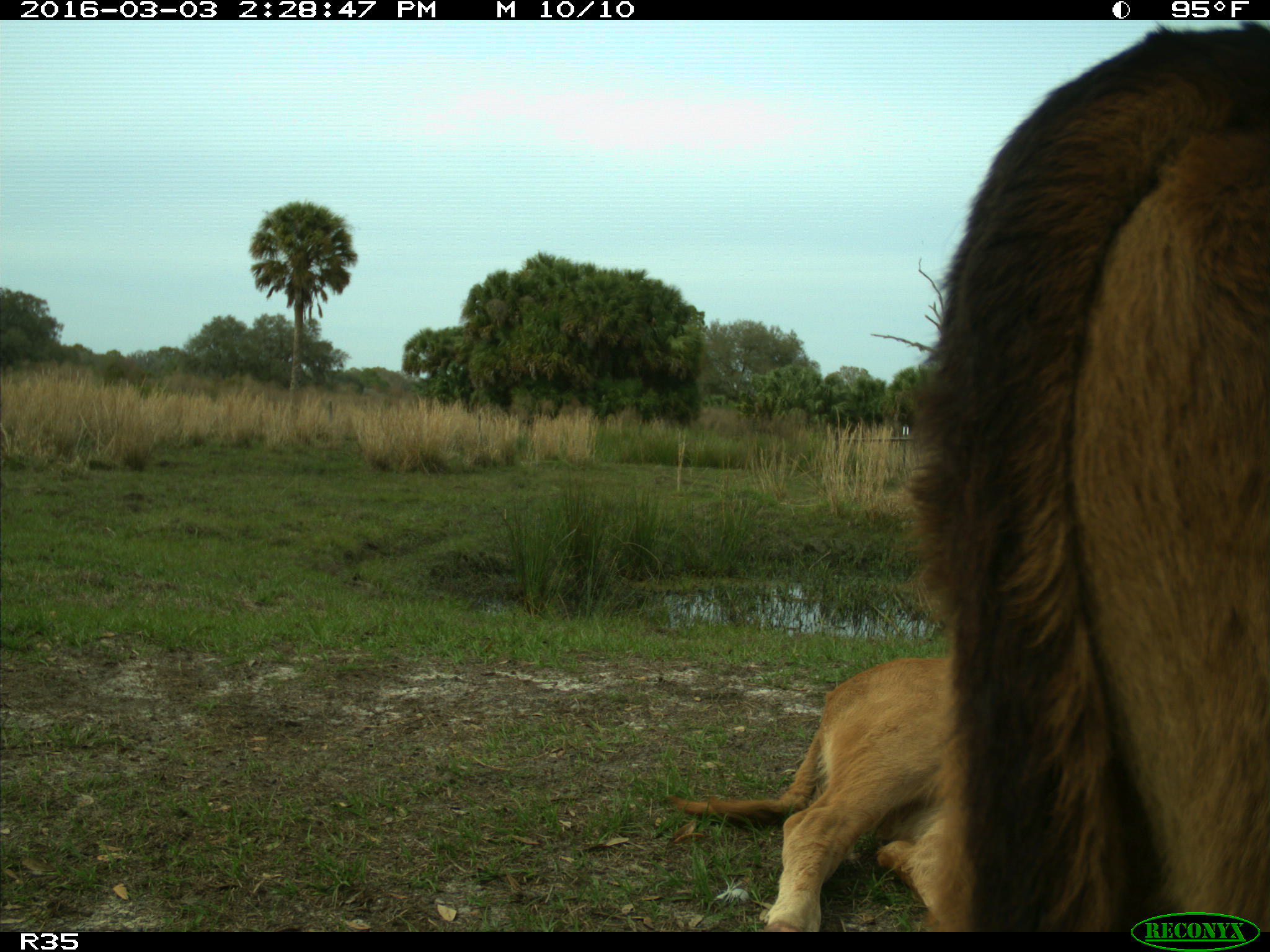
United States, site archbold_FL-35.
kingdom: Animalia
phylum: Chordata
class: Mammalia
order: Artiodactyla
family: Bovidae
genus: Bos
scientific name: Bos taurus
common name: domestic cow